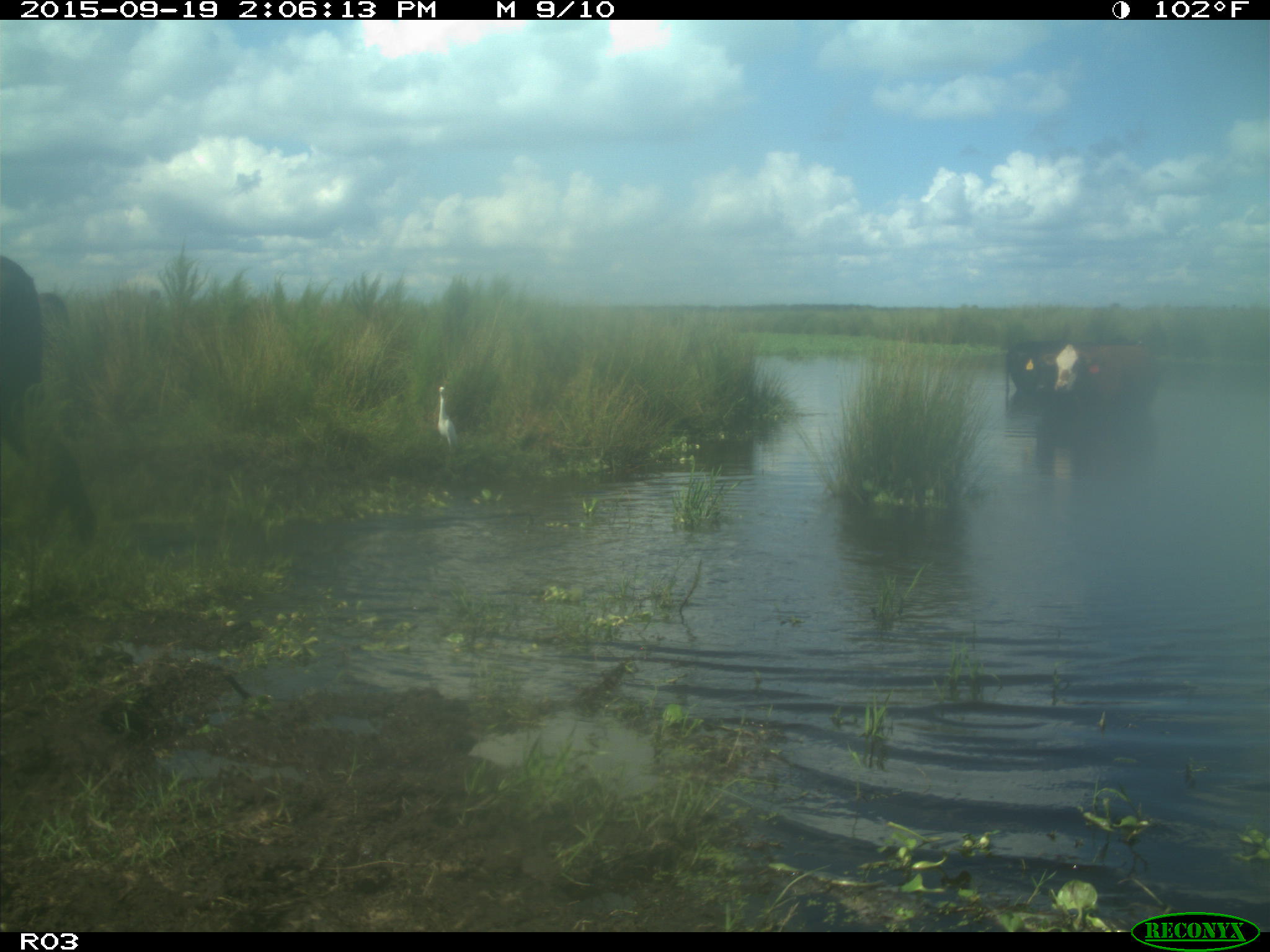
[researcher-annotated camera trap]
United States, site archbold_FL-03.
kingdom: Animalia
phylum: Chordata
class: Mammalia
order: Artiodactyla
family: Bovidae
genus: Bos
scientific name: Bos taurus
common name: domestic cow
Bos taurus (domestic cow).